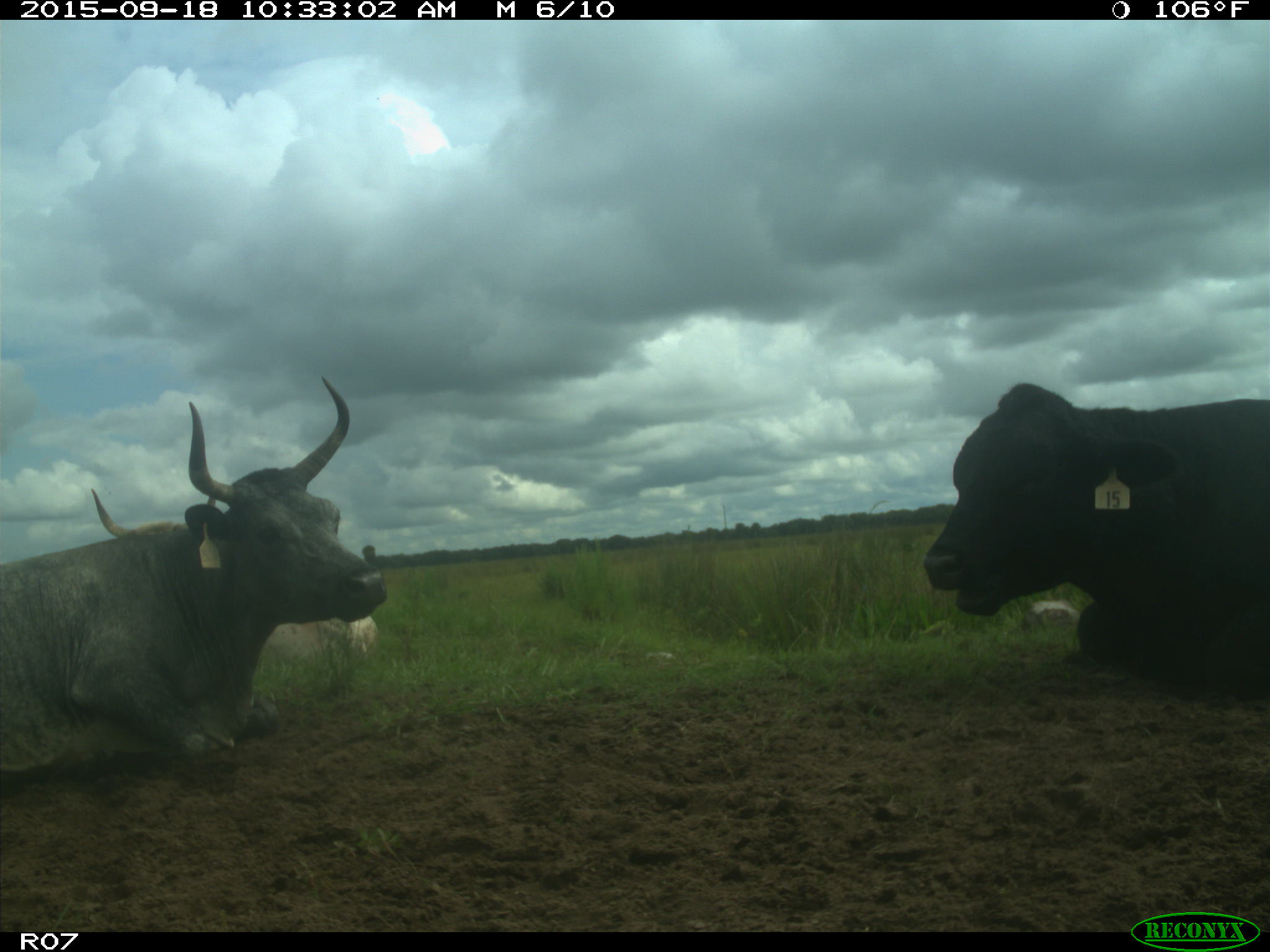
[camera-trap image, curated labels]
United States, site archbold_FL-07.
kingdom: Animalia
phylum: Chordata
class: Mammalia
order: Artiodactyla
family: Bovidae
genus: Bos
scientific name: Bos taurus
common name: domestic cow